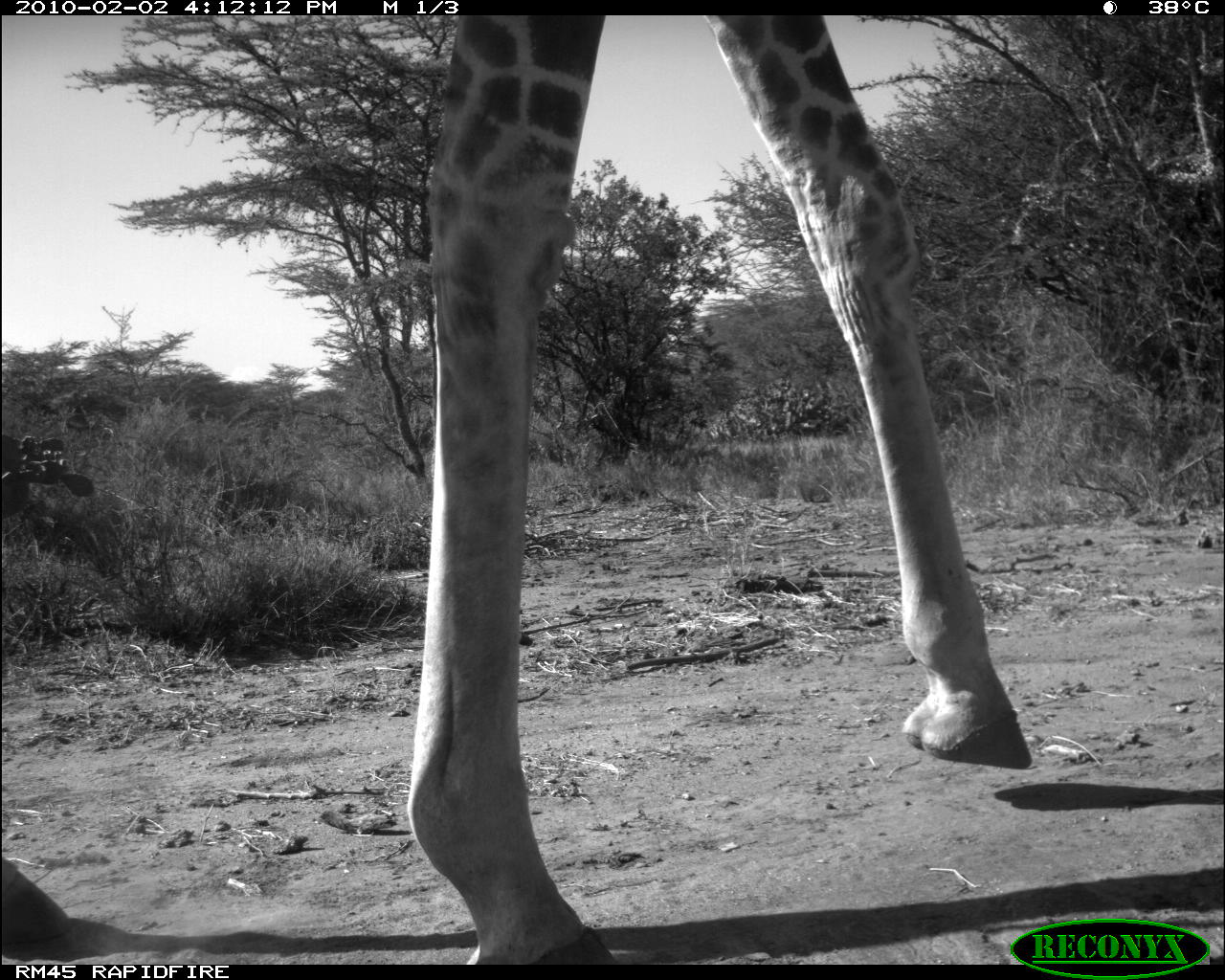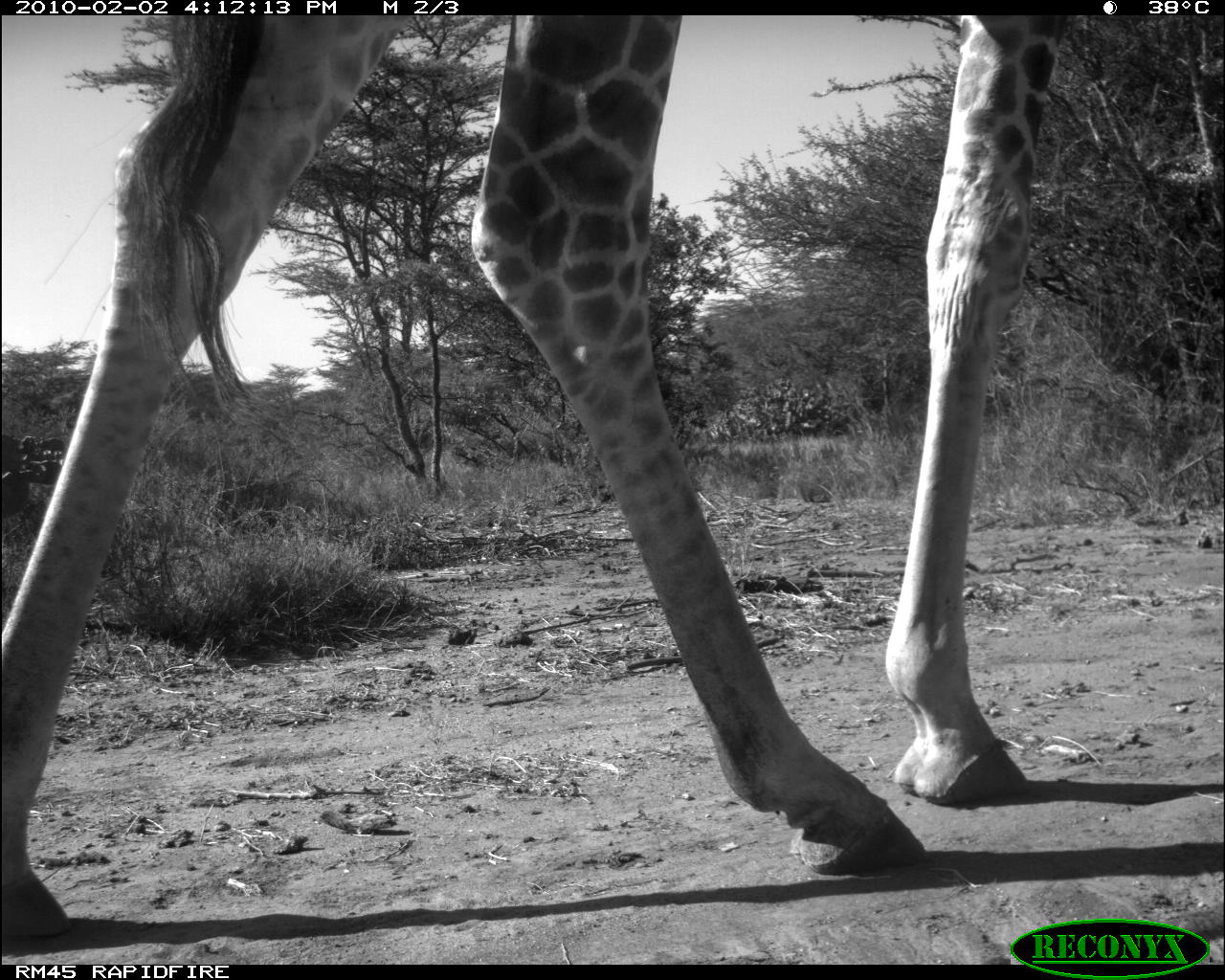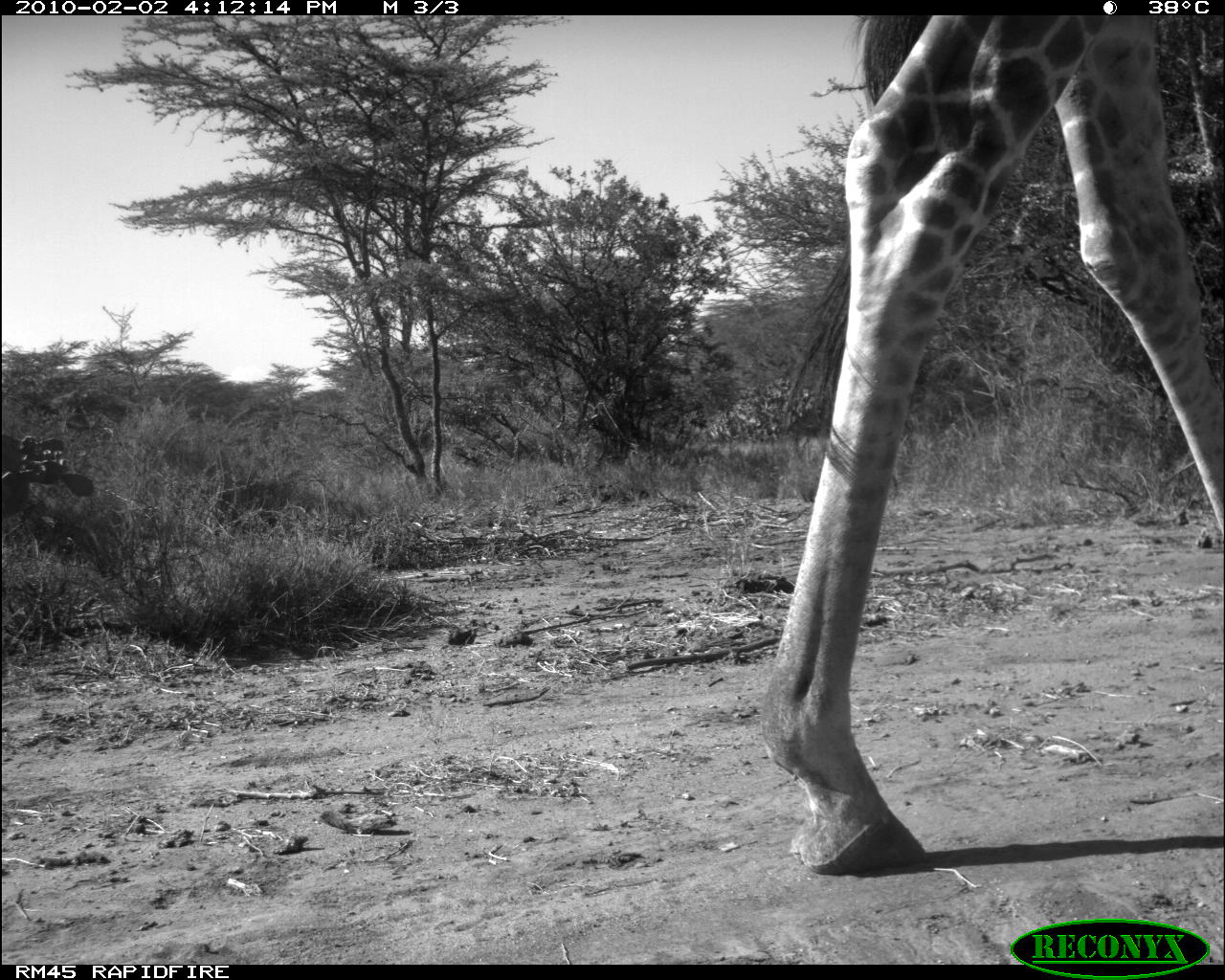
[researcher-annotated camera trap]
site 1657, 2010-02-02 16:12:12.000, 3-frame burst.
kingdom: Animalia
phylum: Chordata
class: Mammalia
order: Artiodactyla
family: Giraffidae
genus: Giraffa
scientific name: Giraffa camelopardalis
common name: giraffe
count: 1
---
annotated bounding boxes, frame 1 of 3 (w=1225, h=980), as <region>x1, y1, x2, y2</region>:
giraffa camelopardalis: <region>0, 14, 1225, 965</region>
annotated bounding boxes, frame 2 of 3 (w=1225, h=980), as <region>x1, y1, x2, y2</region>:
giraffa camelopardalis: <region>0, 14, 1225, 965</region>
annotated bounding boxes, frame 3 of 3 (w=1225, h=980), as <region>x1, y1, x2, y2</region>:
giraffa camelopardalis: <region>752, 14, 1225, 875</region>